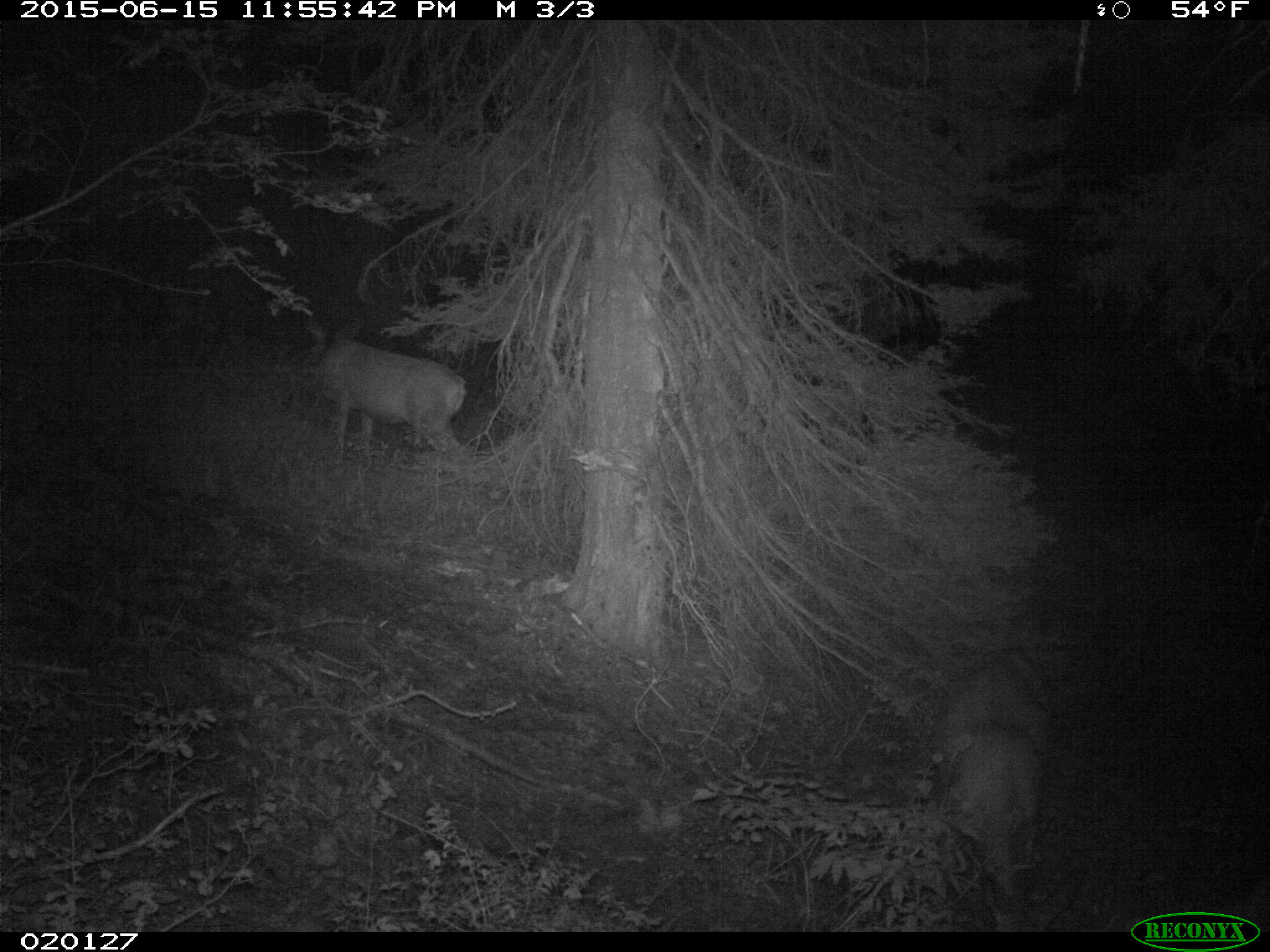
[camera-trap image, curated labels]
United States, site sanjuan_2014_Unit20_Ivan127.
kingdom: Animalia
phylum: Chordata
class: Mammalia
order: Artiodactyla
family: Cervidae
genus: Odocoileus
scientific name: Odocoileus hemionus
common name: mule deer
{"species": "Odocoileus hemionus (mule deer)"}